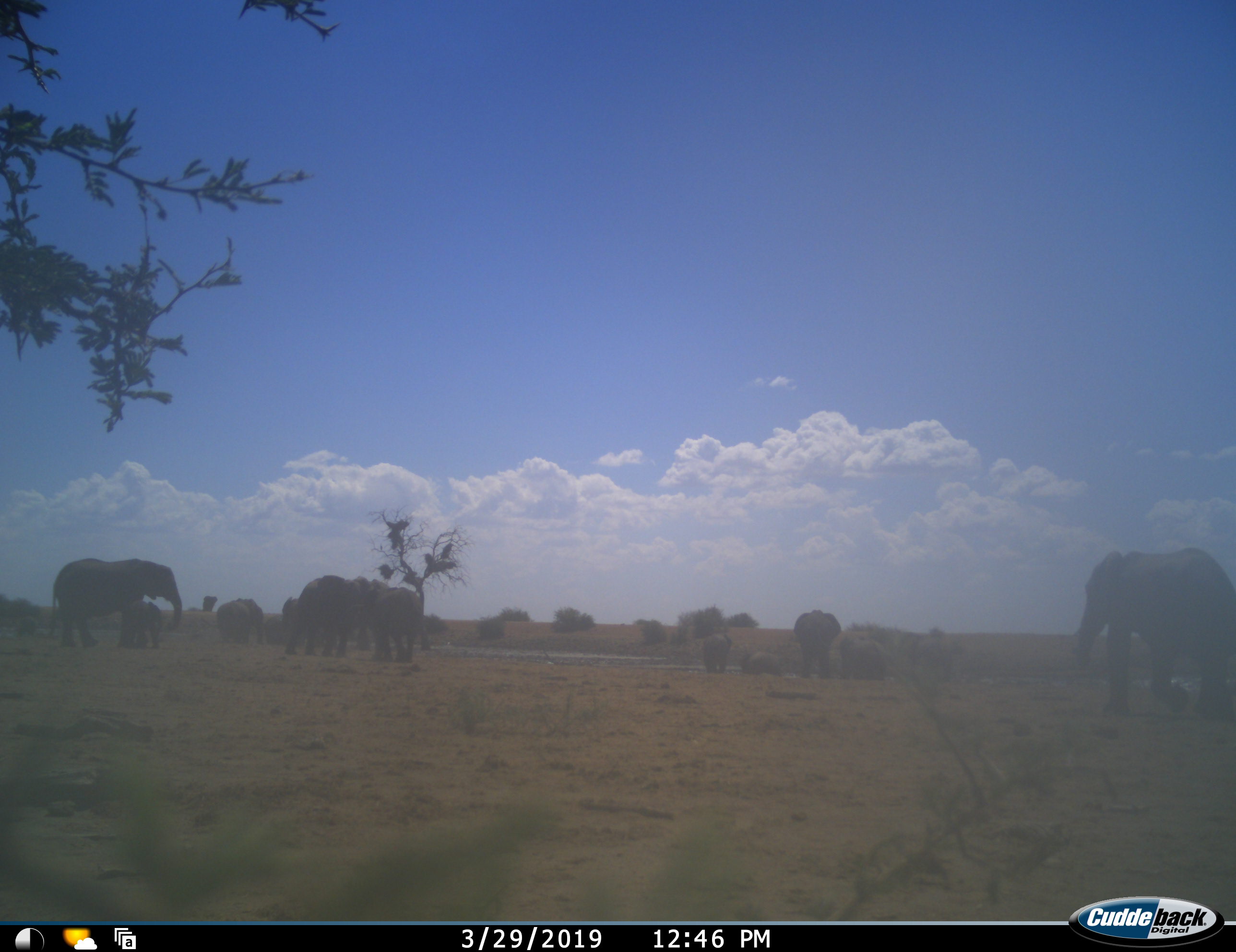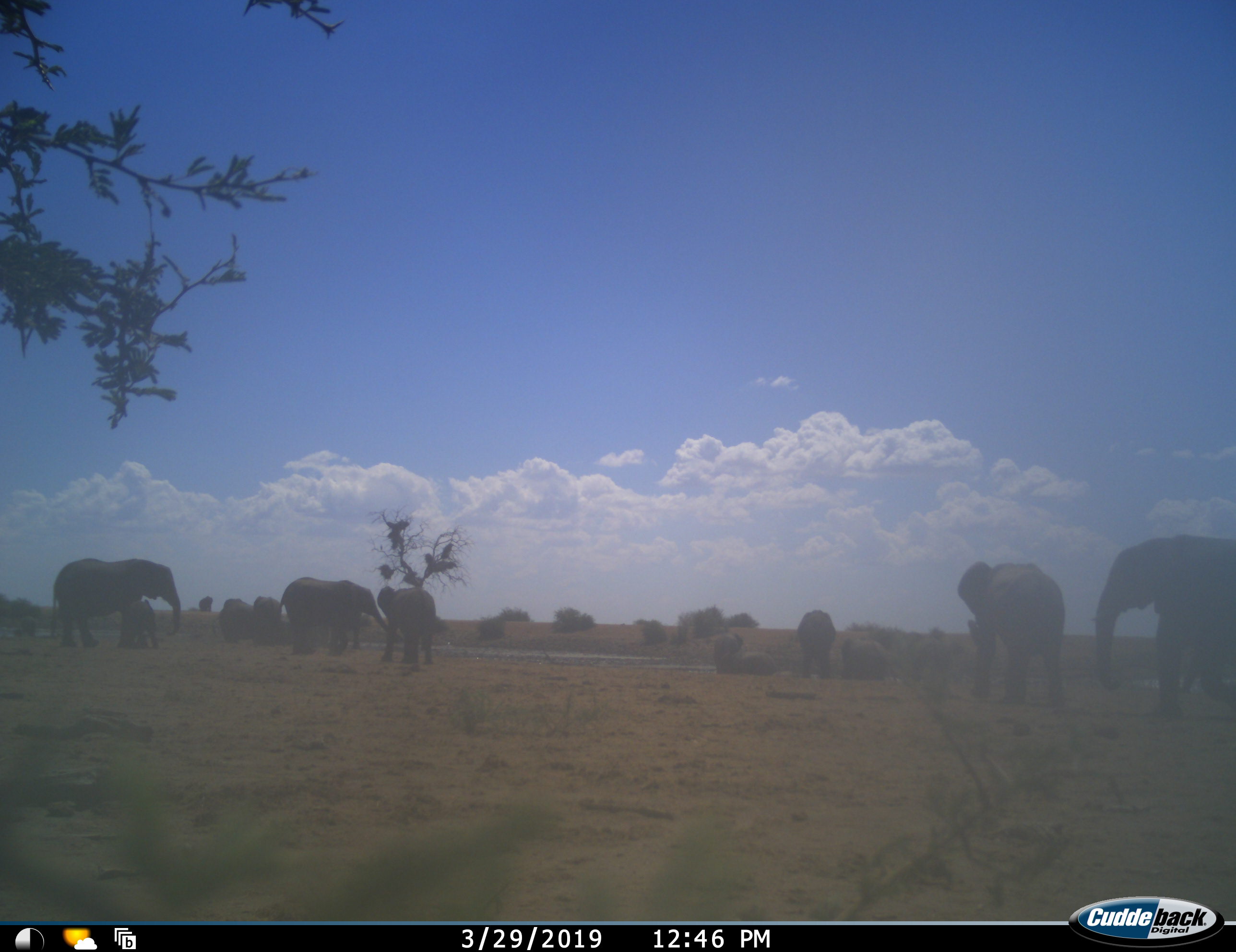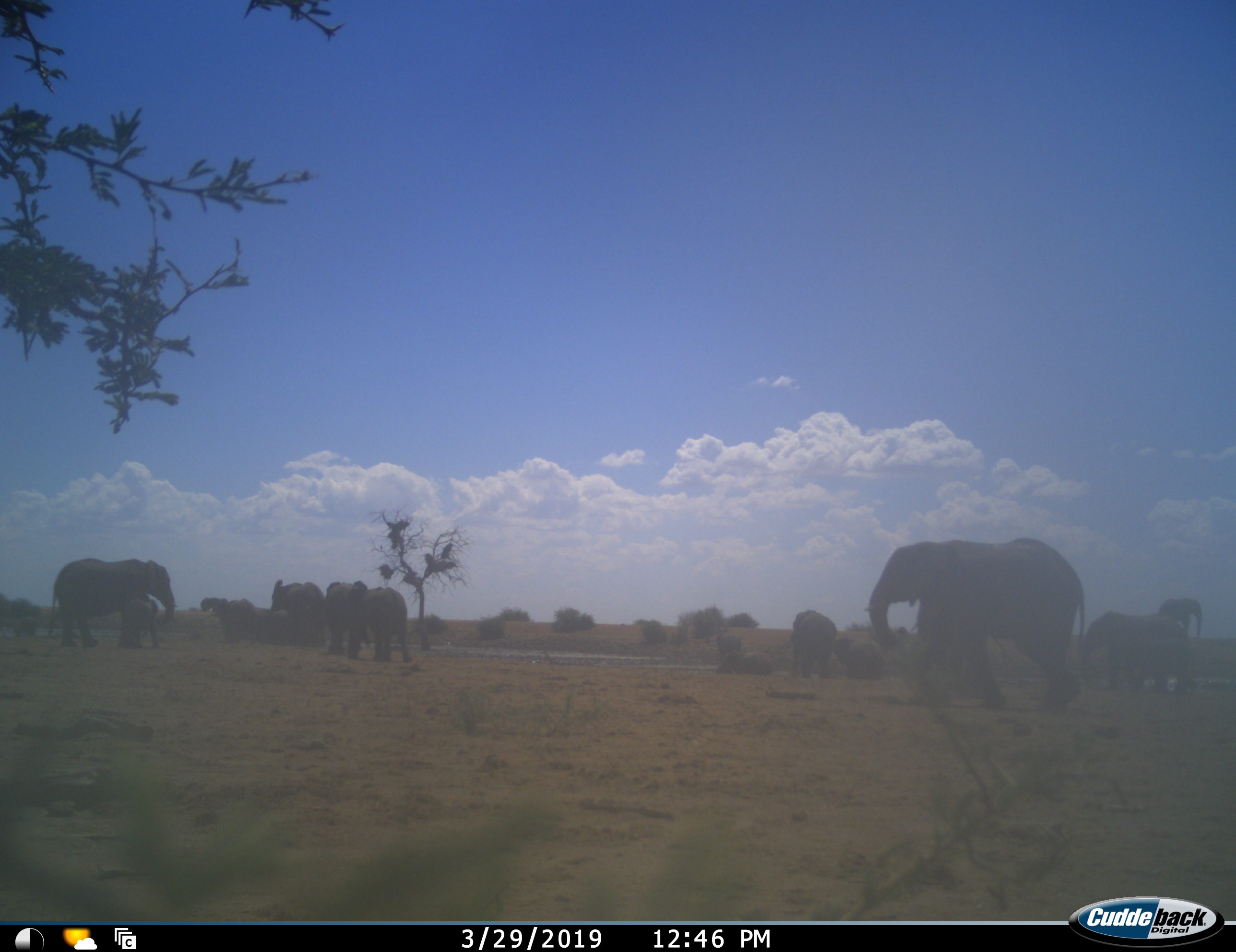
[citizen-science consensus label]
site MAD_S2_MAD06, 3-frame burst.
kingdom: Animalia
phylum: Chordata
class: Mammalia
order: Proboscidea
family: Elephantidae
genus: Loxodonta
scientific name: Loxodonta africana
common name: african bush elephant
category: elephant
Elephant (african bush elephant) (Loxodonta africana), count 11-50. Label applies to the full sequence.